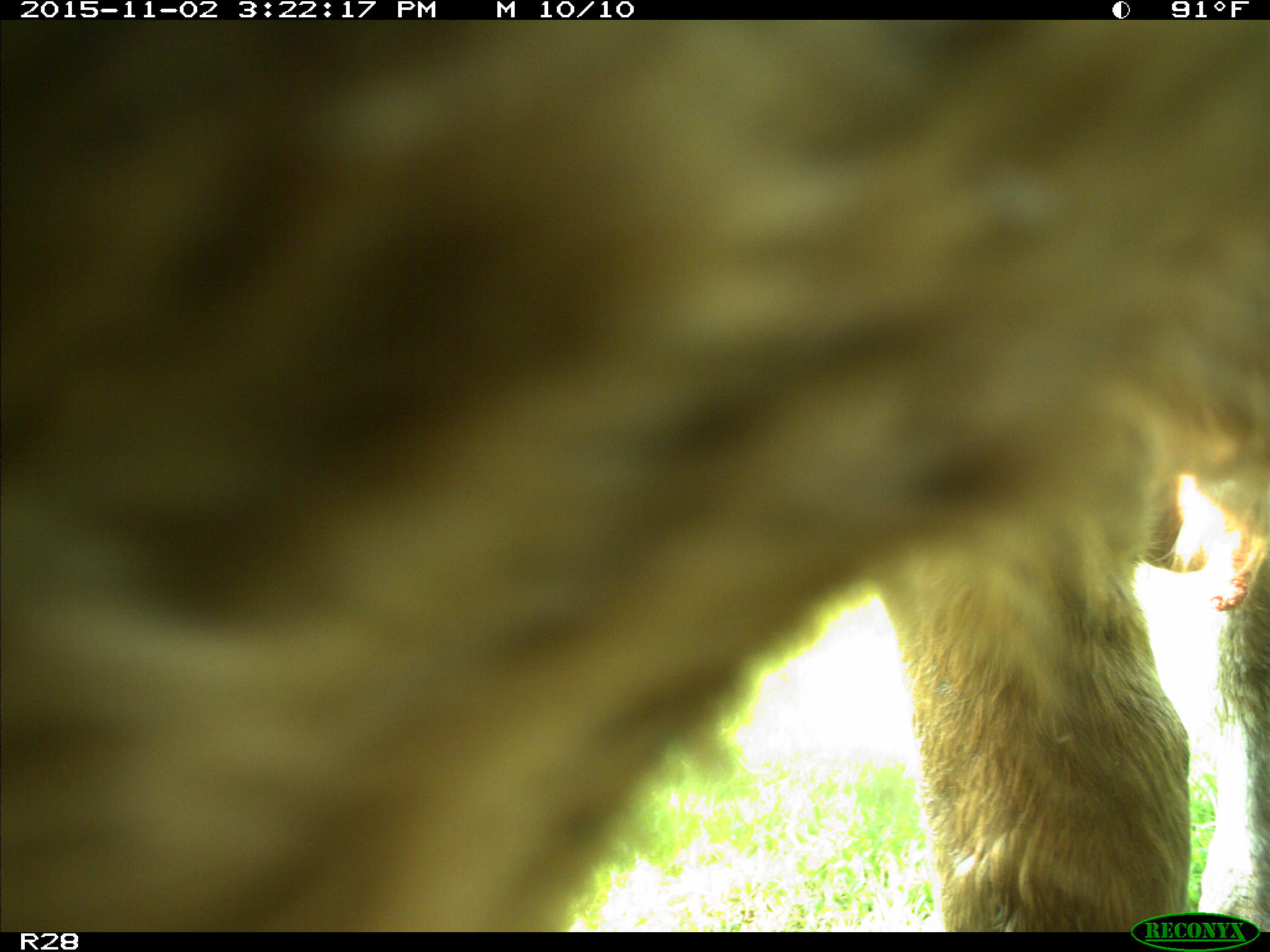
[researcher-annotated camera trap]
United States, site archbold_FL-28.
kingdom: Animalia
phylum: Chordata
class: Mammalia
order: Artiodactyla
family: Bovidae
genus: Bos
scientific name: Bos taurus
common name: domestic cow